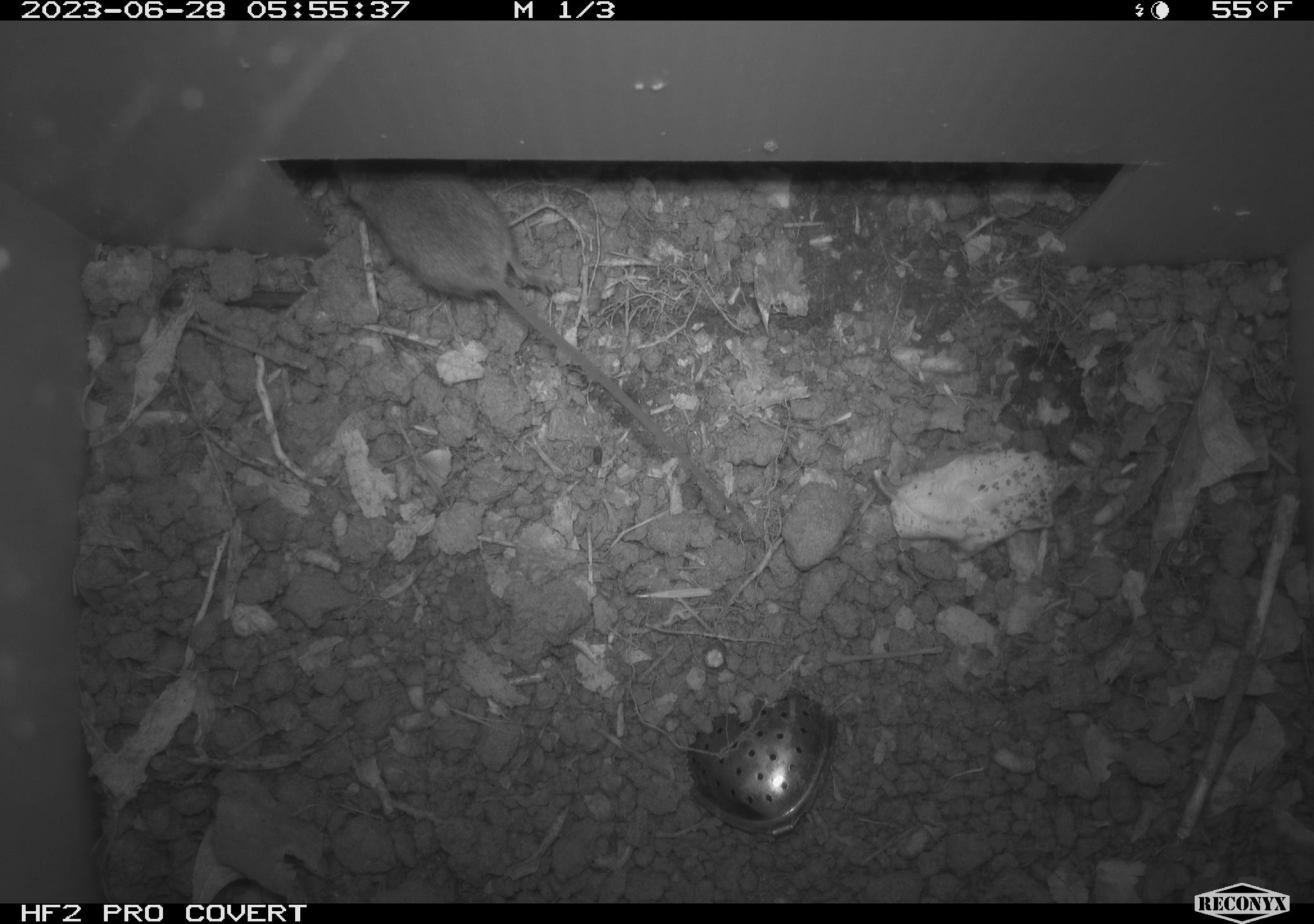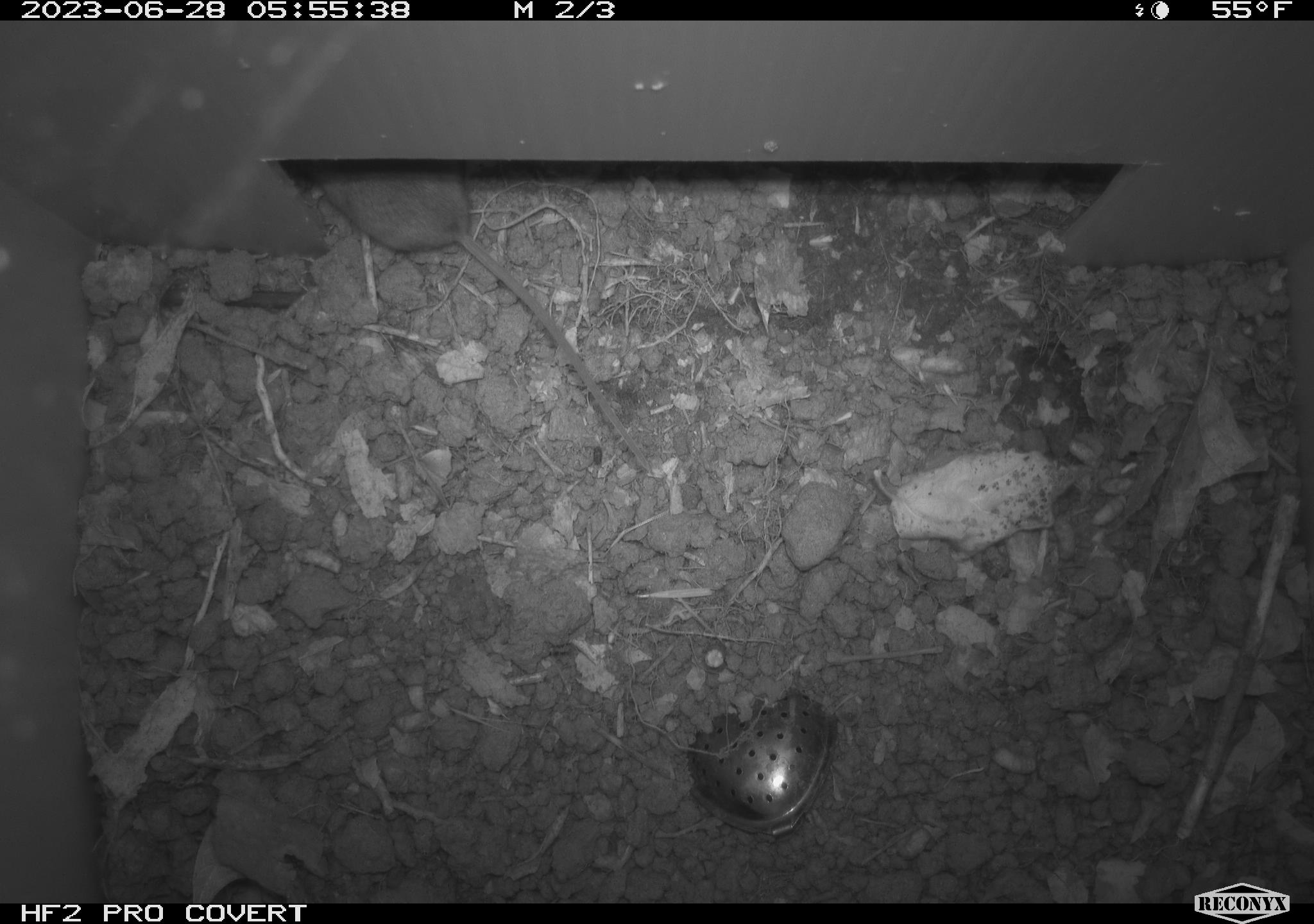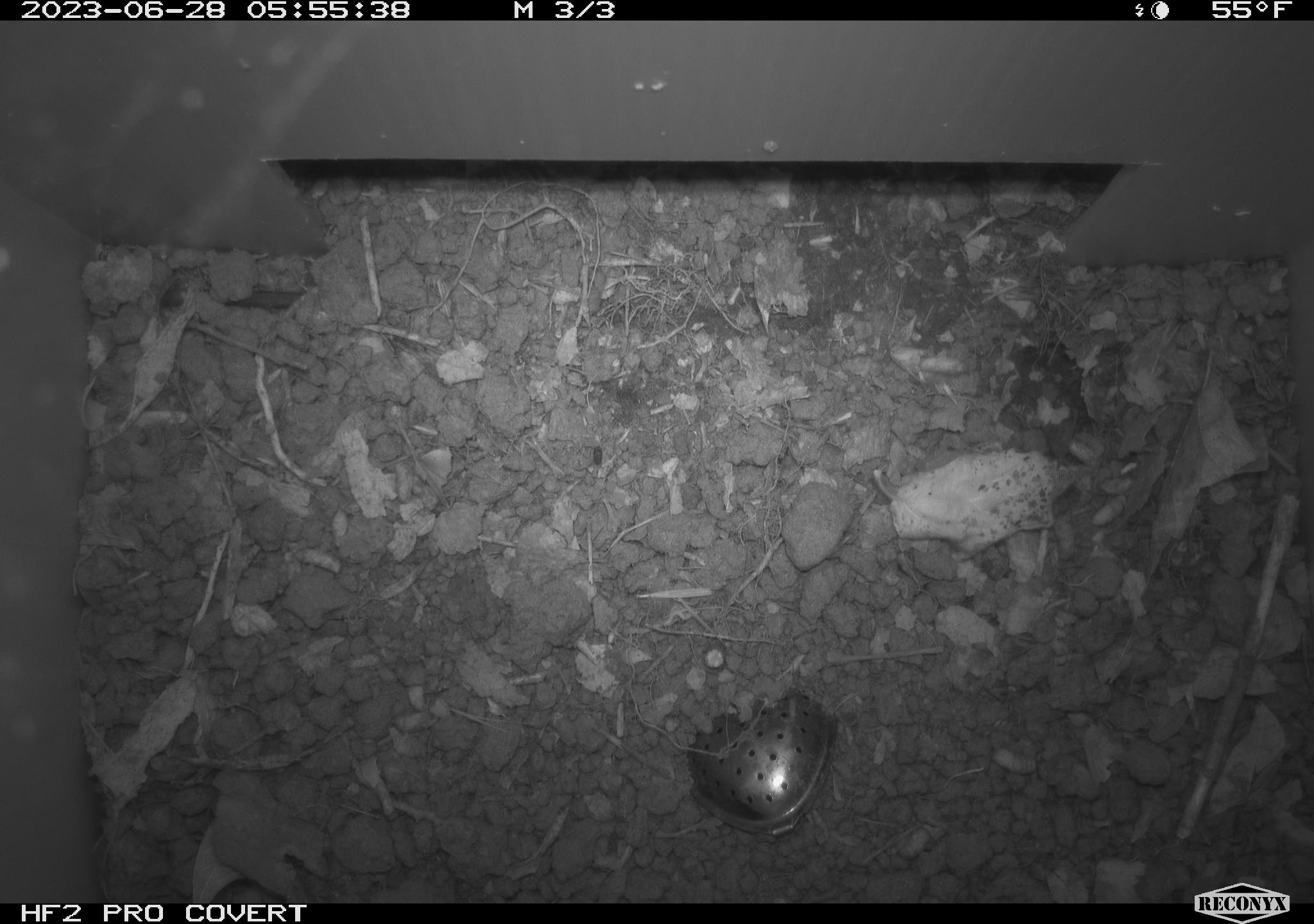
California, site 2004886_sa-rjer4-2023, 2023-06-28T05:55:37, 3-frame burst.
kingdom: Animalia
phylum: Chordata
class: Mammalia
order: Rodentia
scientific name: Rodentia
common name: mouse species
Mouse species (Rodentia).